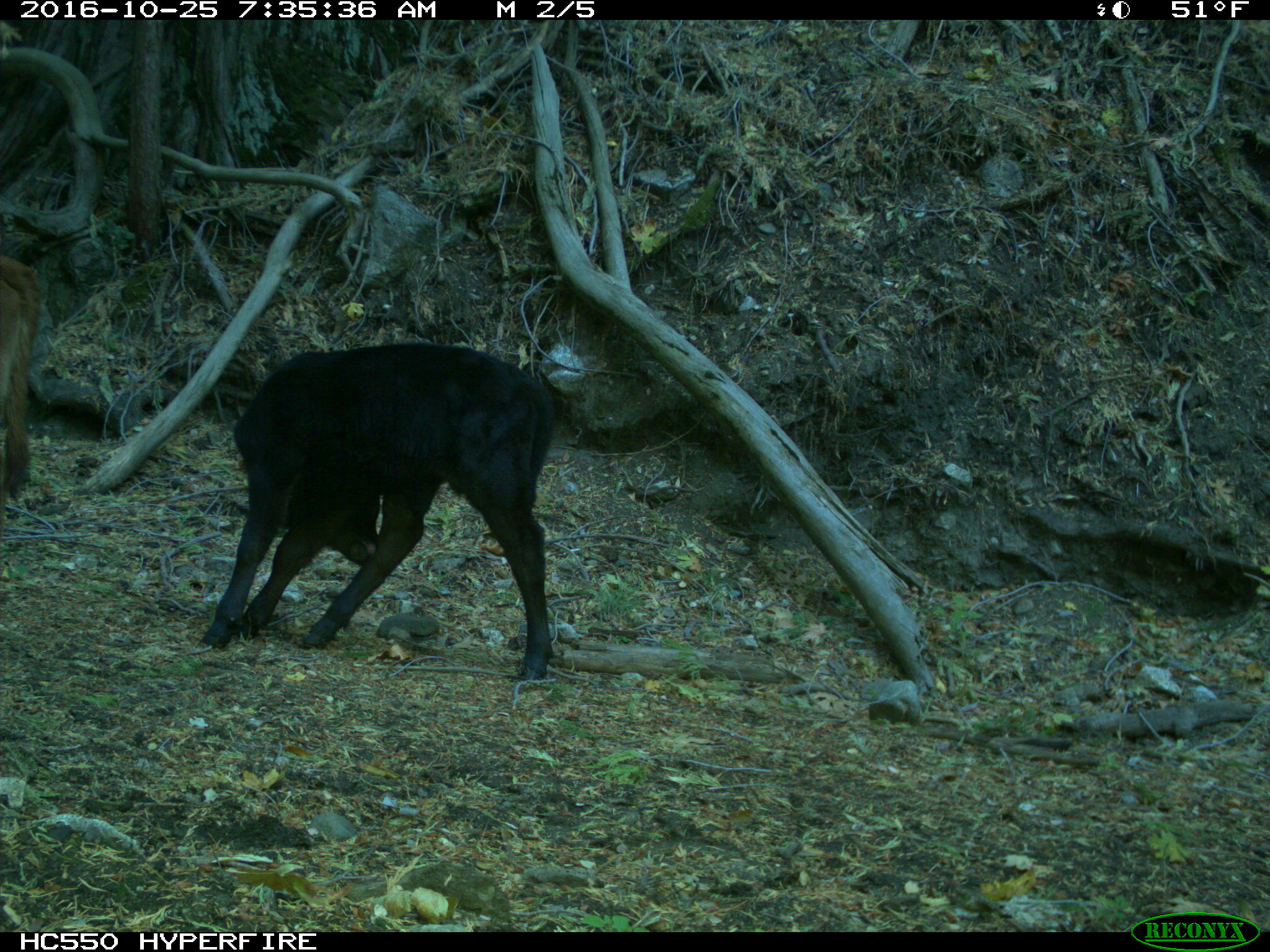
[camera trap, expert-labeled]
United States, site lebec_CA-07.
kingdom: Animalia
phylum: Chordata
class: Mammalia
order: Artiodactyla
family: Bovidae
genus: Bos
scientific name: Bos taurus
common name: domestic cow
Bos taurus (domestic cow).